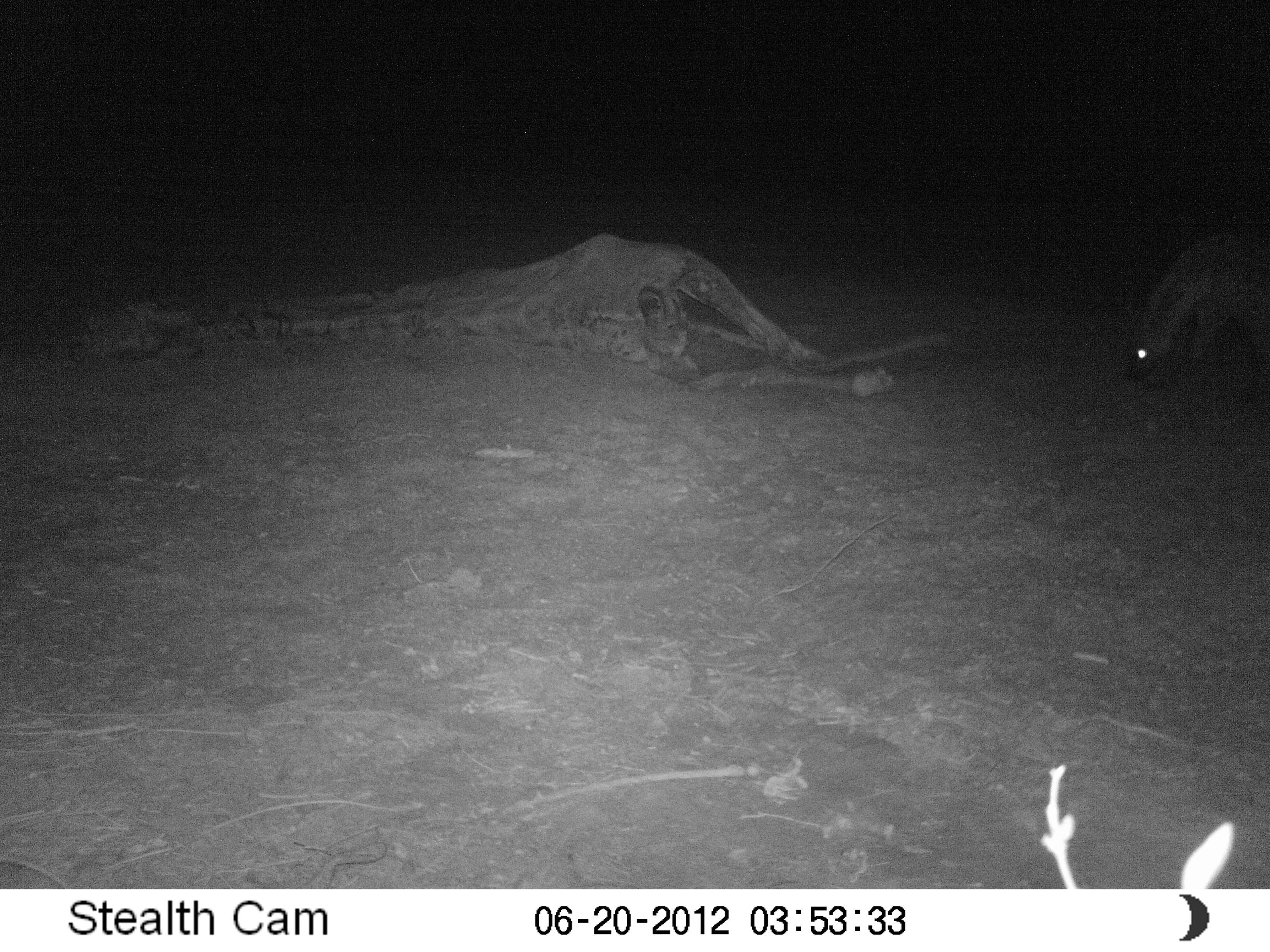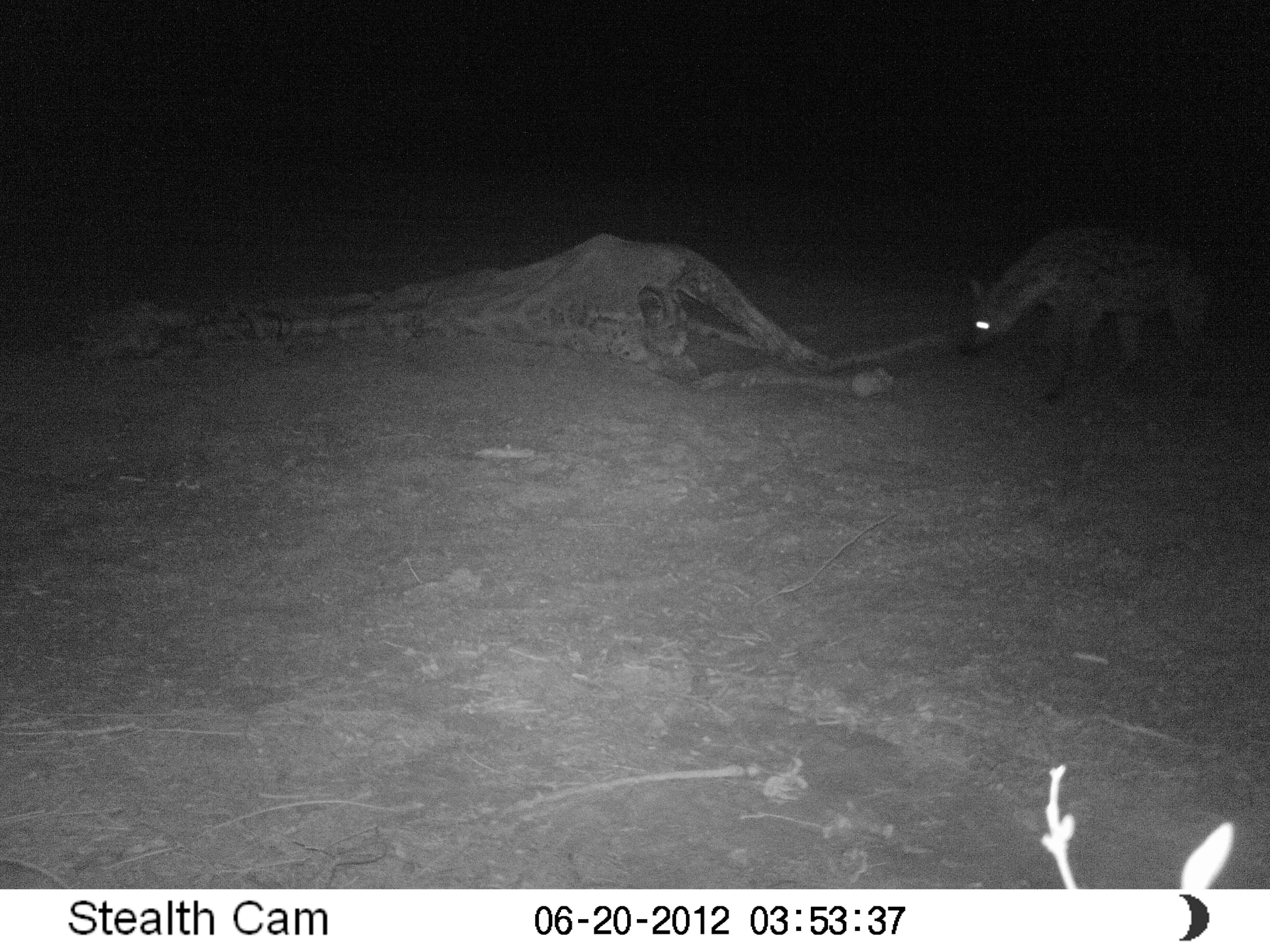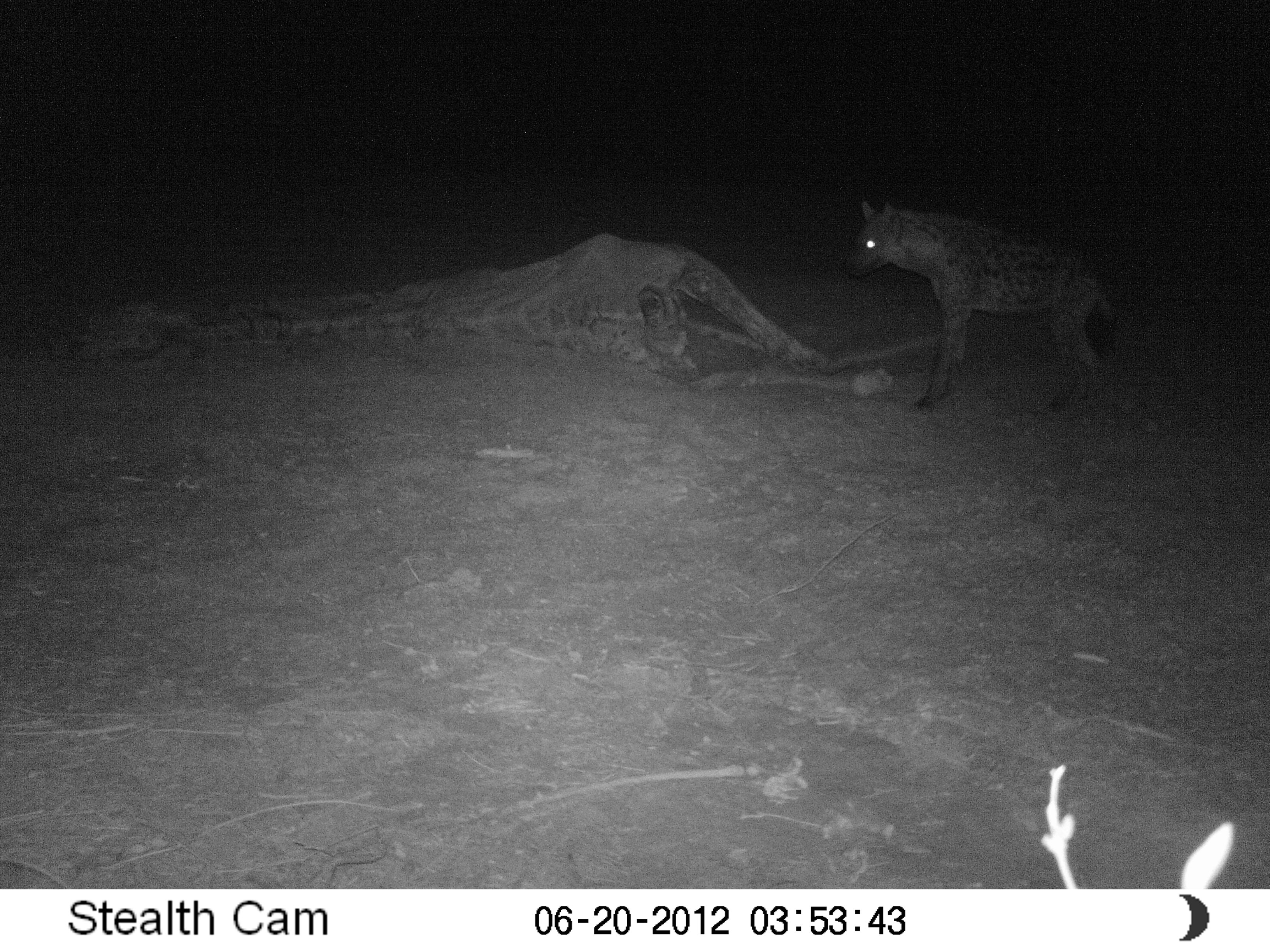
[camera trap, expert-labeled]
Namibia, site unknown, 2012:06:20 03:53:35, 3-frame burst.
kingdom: Animalia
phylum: Chordata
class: Mammalia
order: Carnivora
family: Hyaenidae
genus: Crocuta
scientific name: Crocuta crocuta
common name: spotted hyena